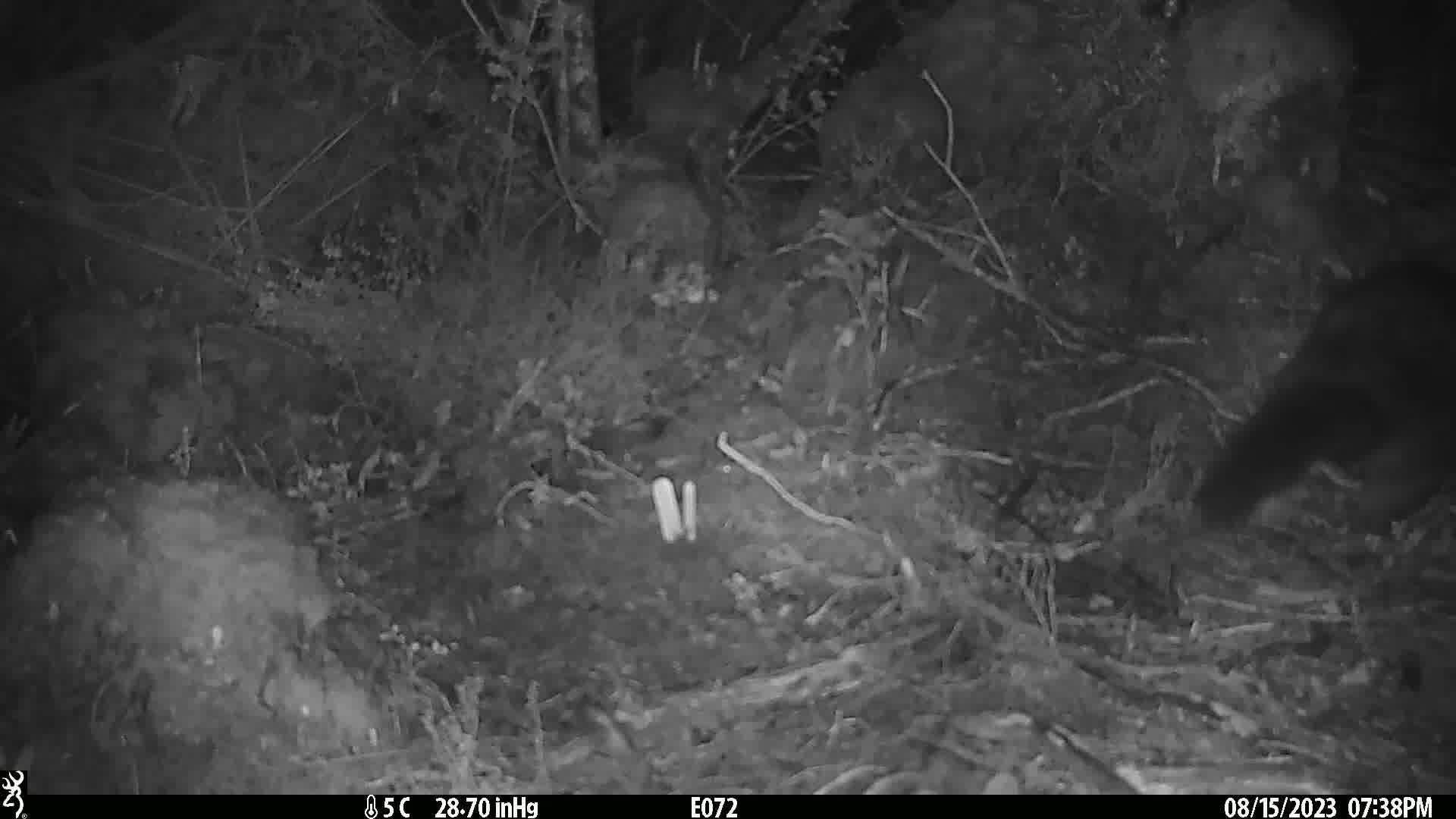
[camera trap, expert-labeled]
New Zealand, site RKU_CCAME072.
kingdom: Animalia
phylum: Chordata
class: Mammalia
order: Diprotodontia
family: Phalangeridae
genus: Trichosurus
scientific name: Trichosurus vulpecula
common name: common brushtail possum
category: possum